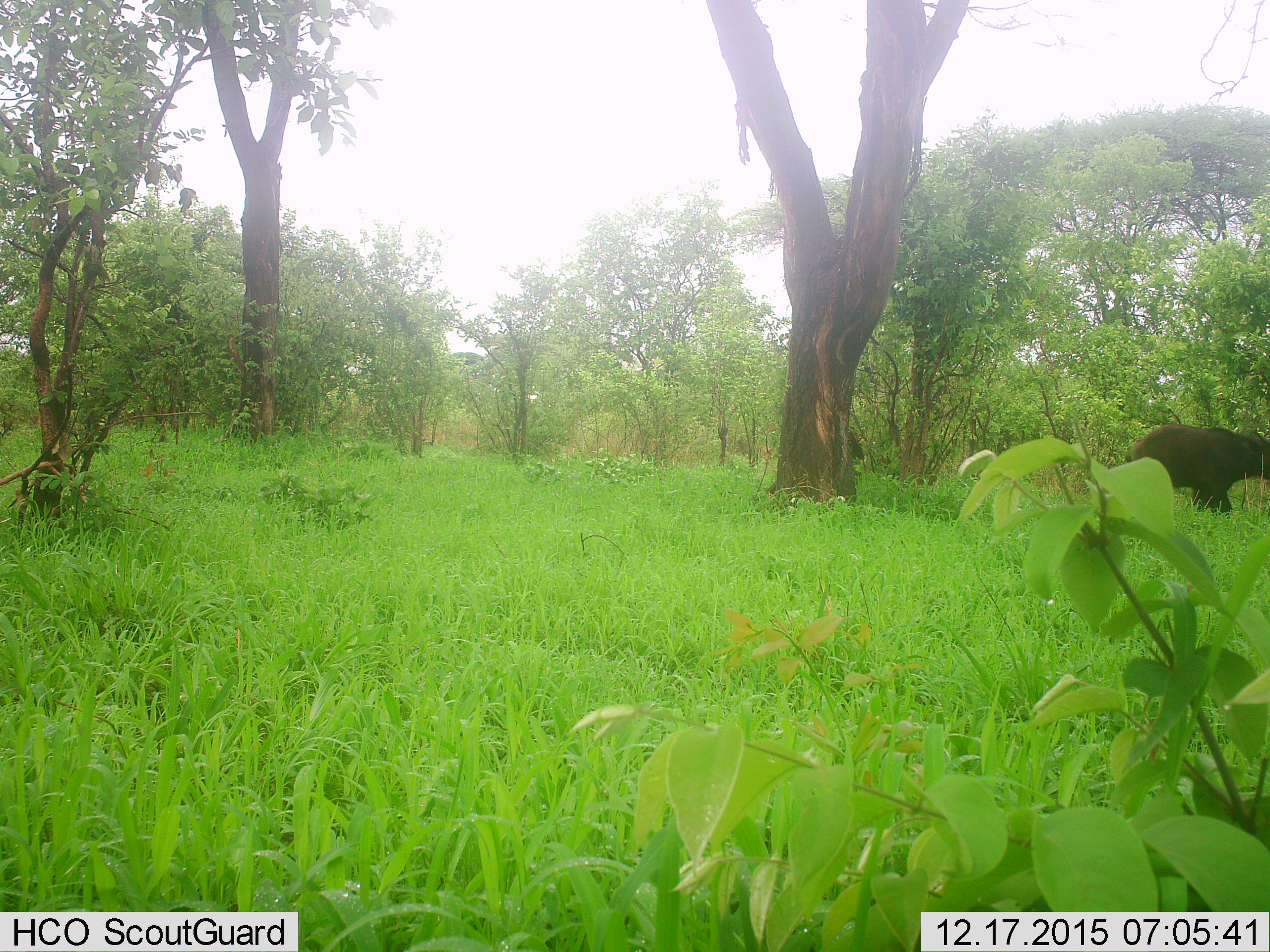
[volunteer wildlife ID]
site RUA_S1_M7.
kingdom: Animalia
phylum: Chordata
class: Mammalia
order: Artiodactyla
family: Bovidae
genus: Syncerus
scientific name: Syncerus caffer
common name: african buffalo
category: buffalo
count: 1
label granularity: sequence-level